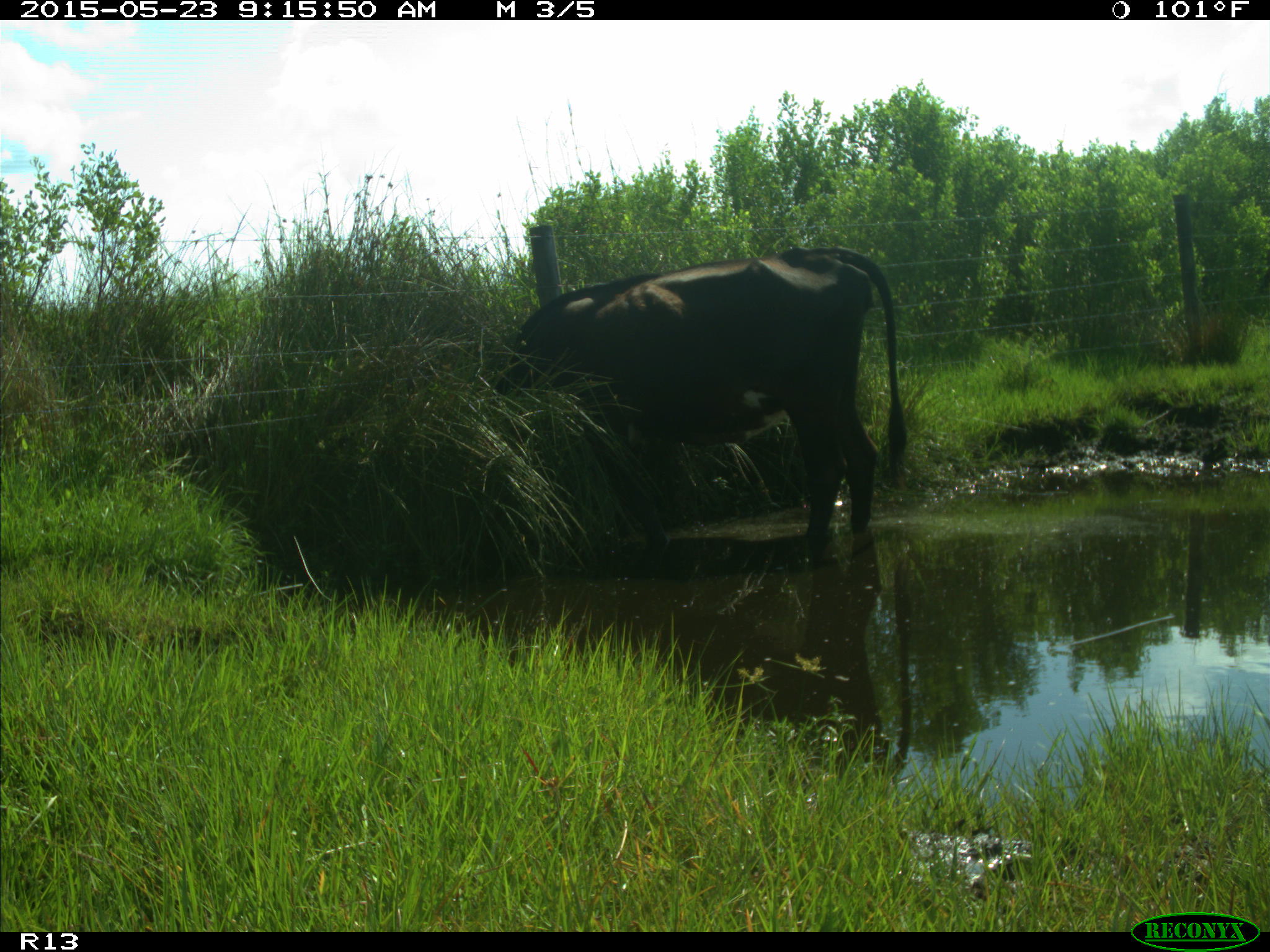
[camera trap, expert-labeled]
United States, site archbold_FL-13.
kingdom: Animalia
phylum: Chordata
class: Mammalia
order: Artiodactyla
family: Bovidae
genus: Bos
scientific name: Bos taurus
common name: domestic cow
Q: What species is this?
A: Bos taurus (domestic cow).